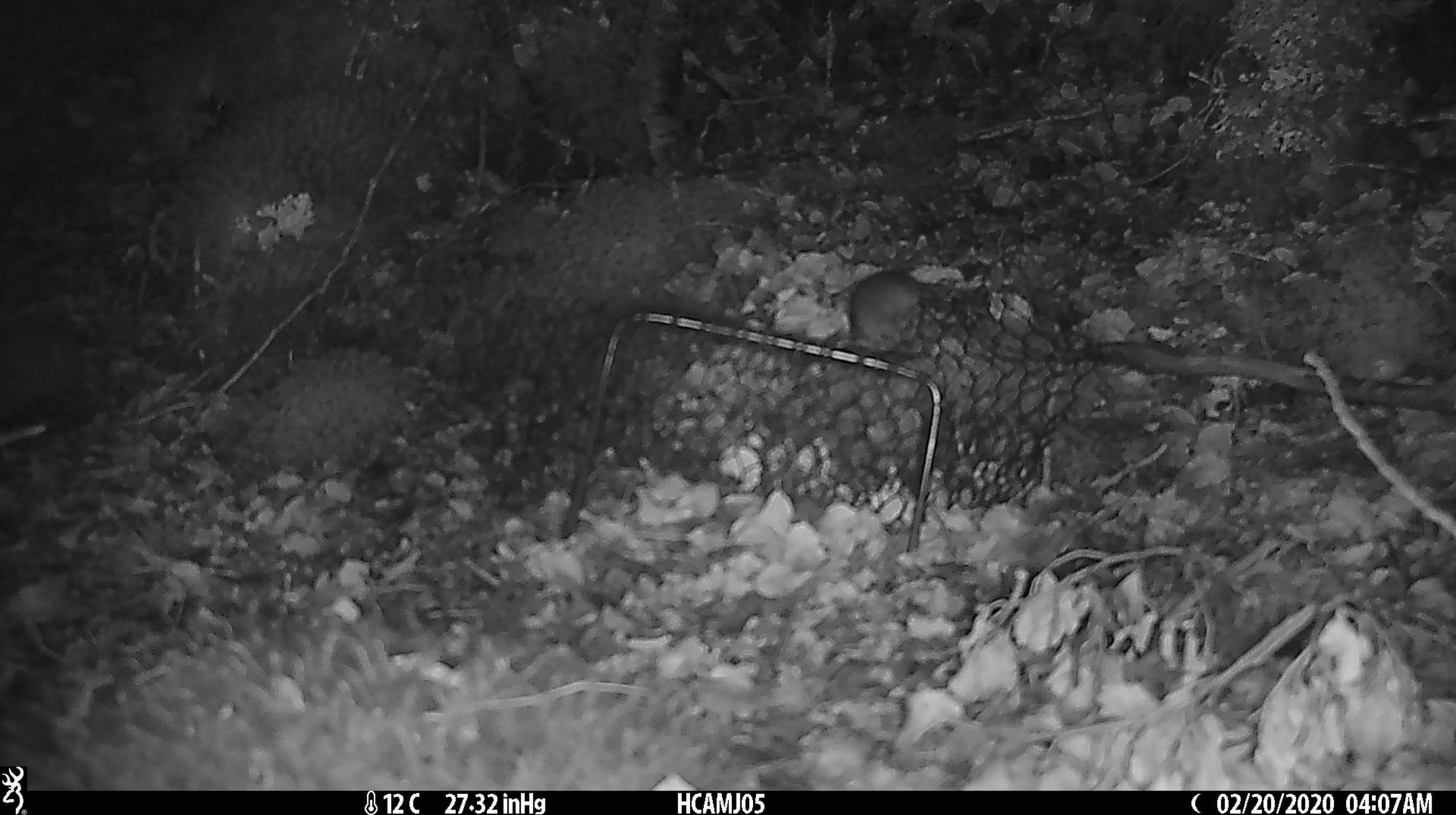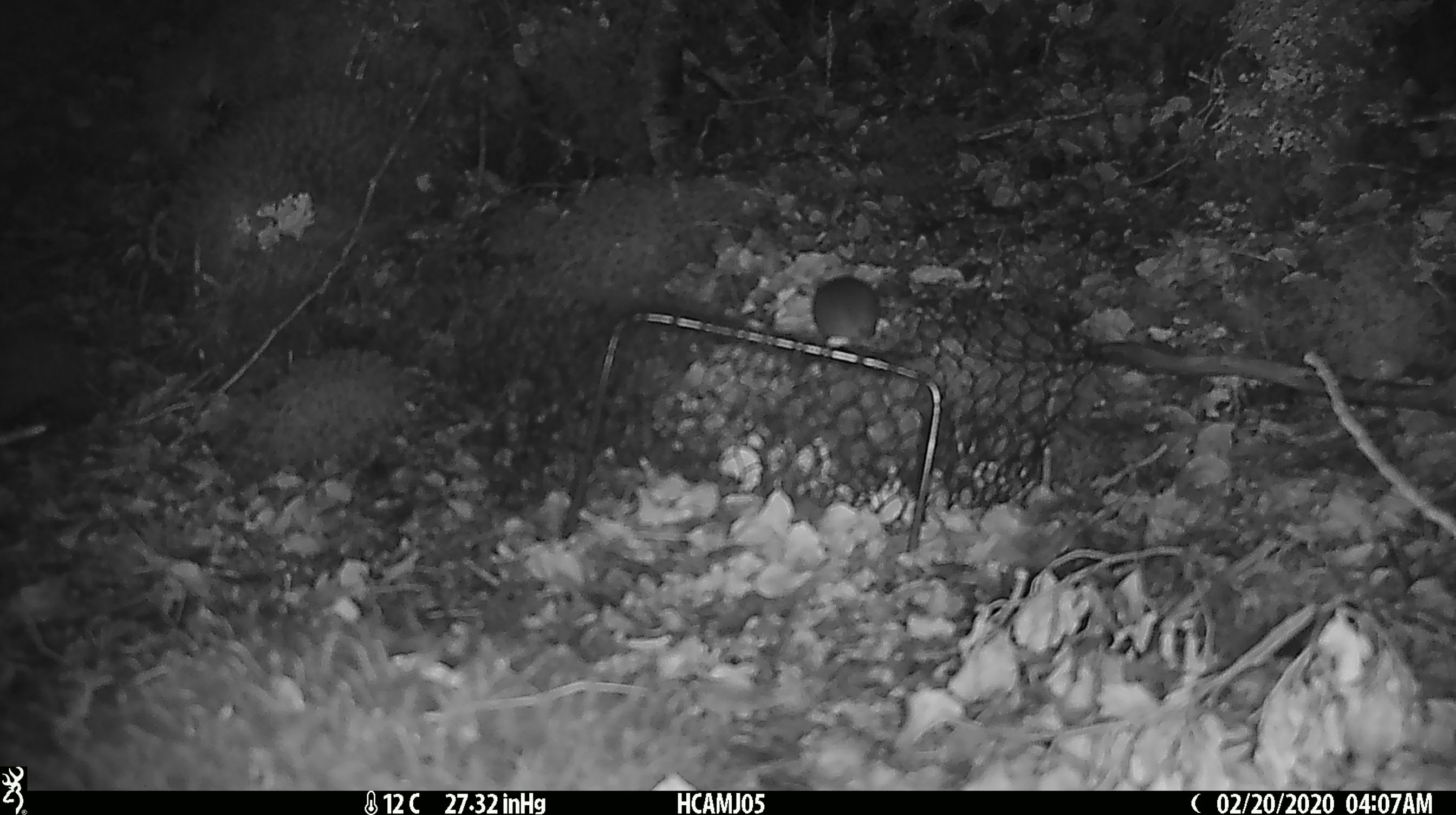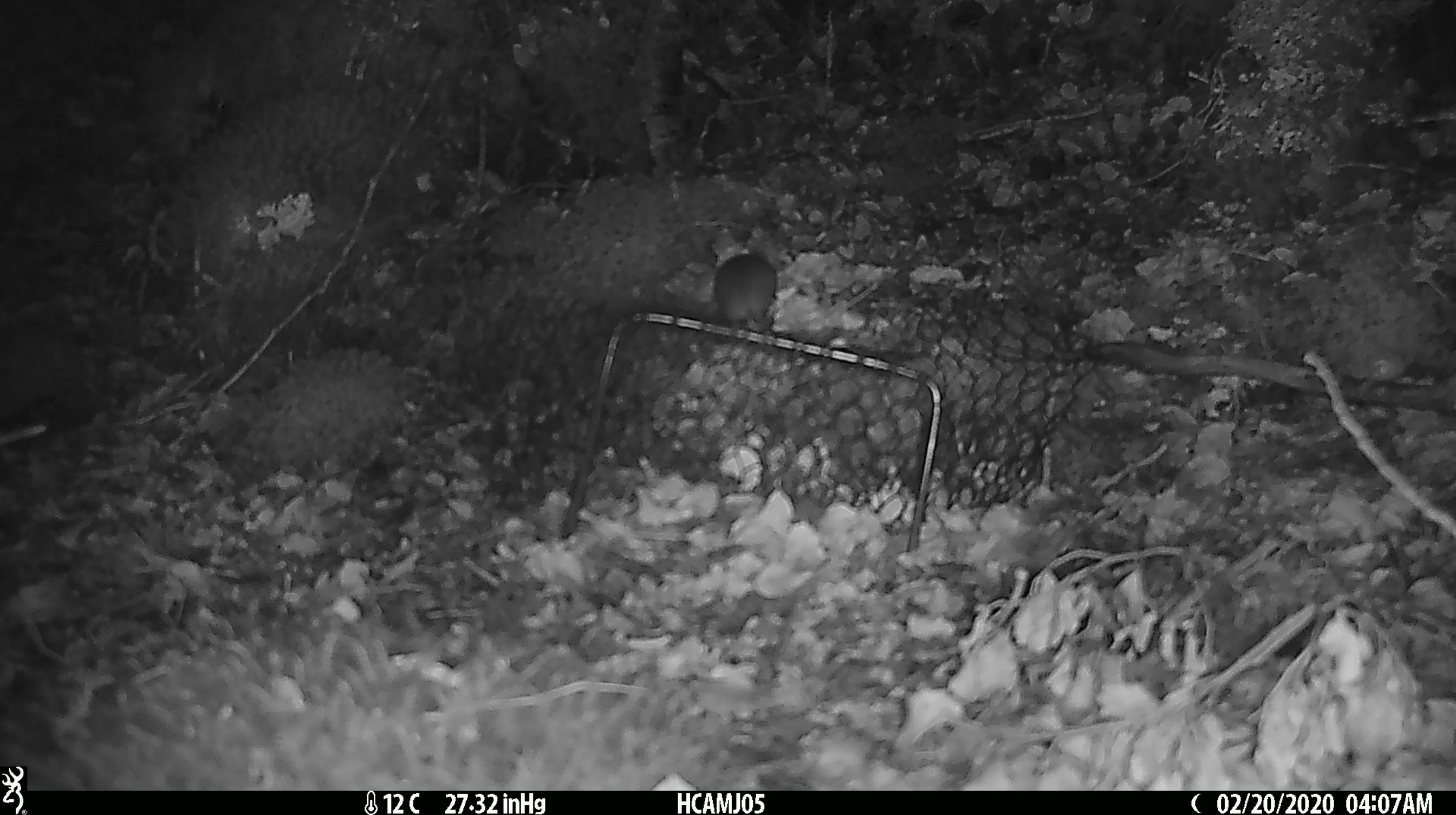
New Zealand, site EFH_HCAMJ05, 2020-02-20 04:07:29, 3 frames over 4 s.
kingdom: Animalia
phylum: Chordata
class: Mammalia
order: Rodentia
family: Muridae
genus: Mus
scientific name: Mus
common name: mouse